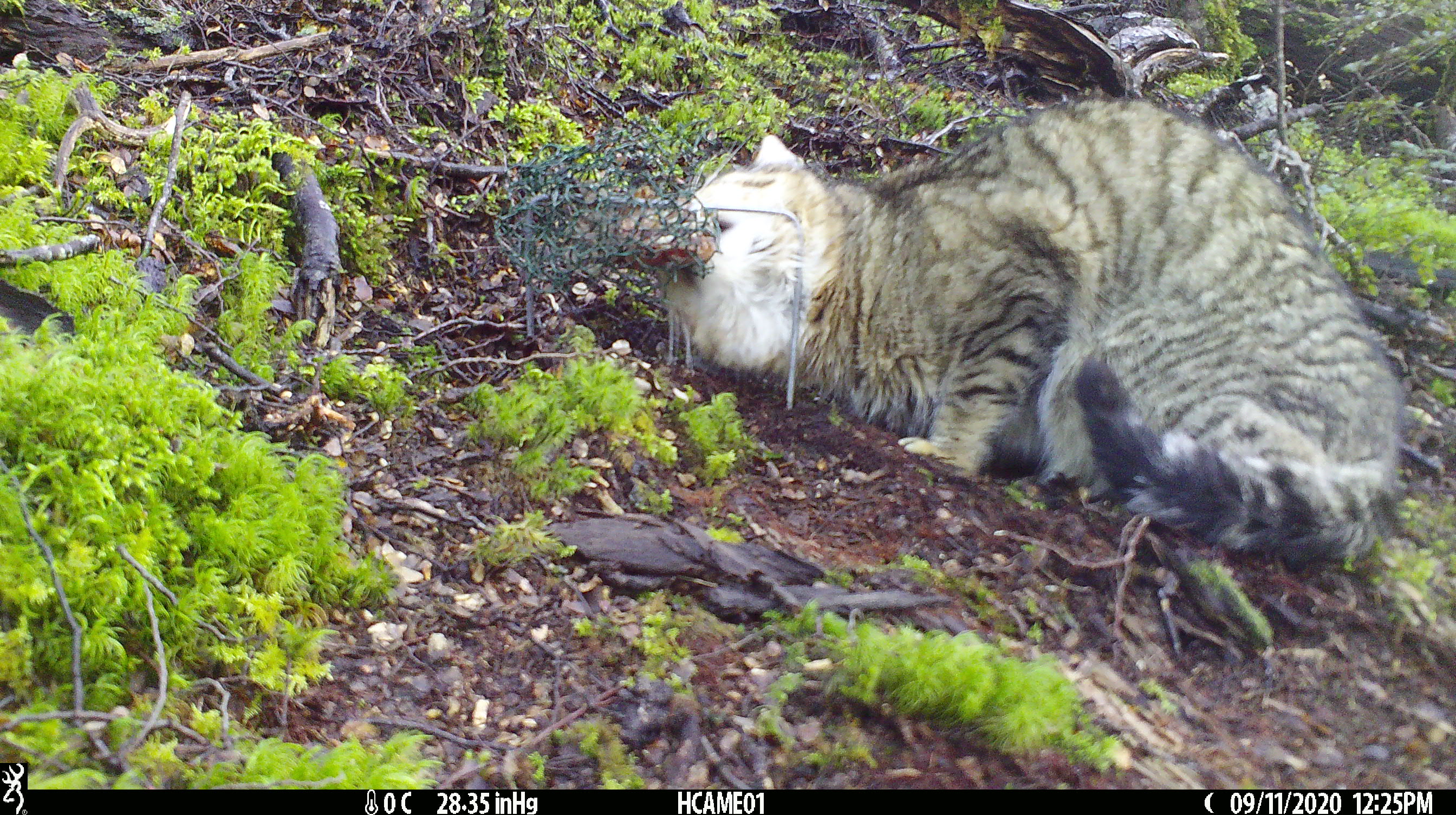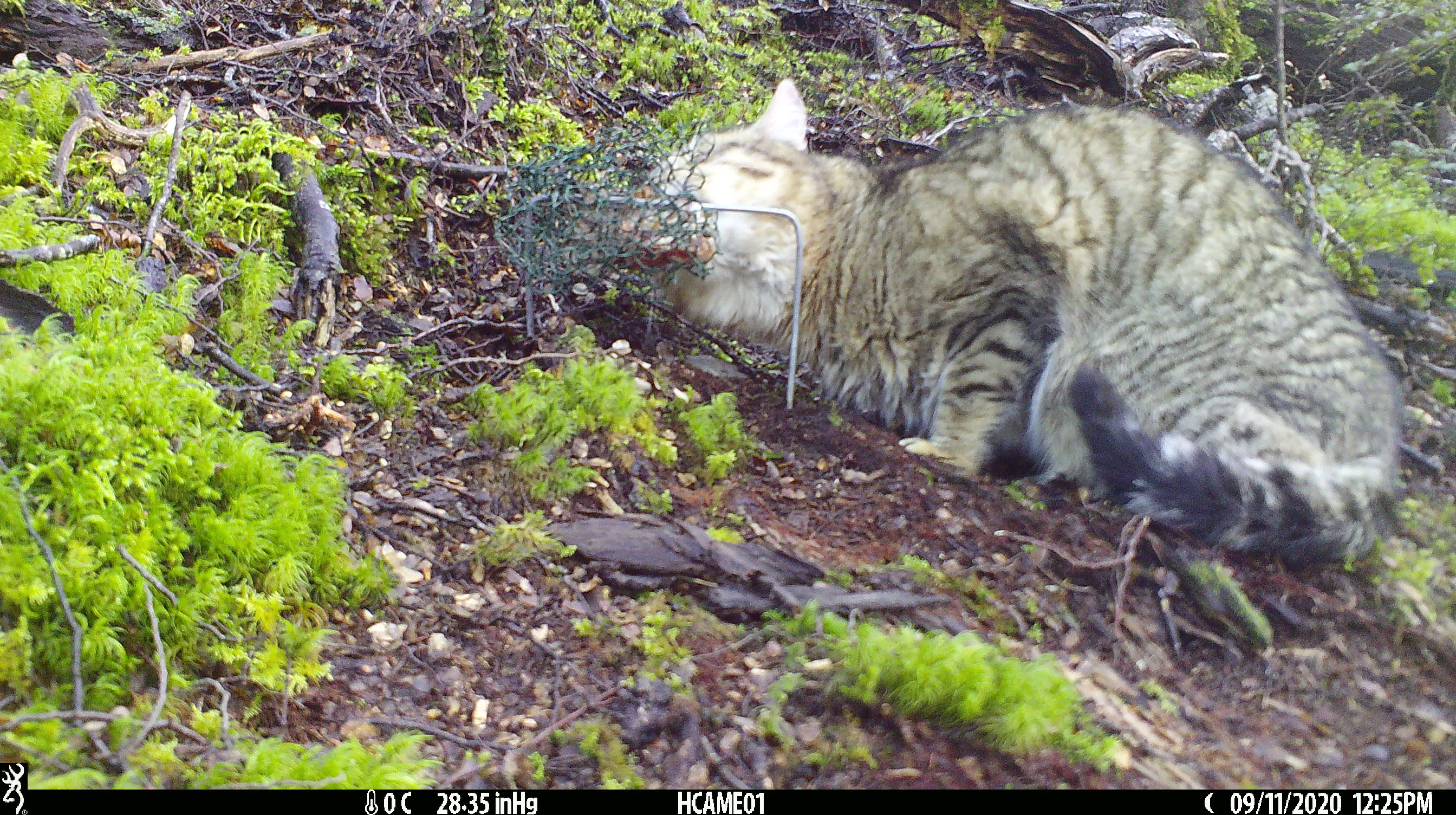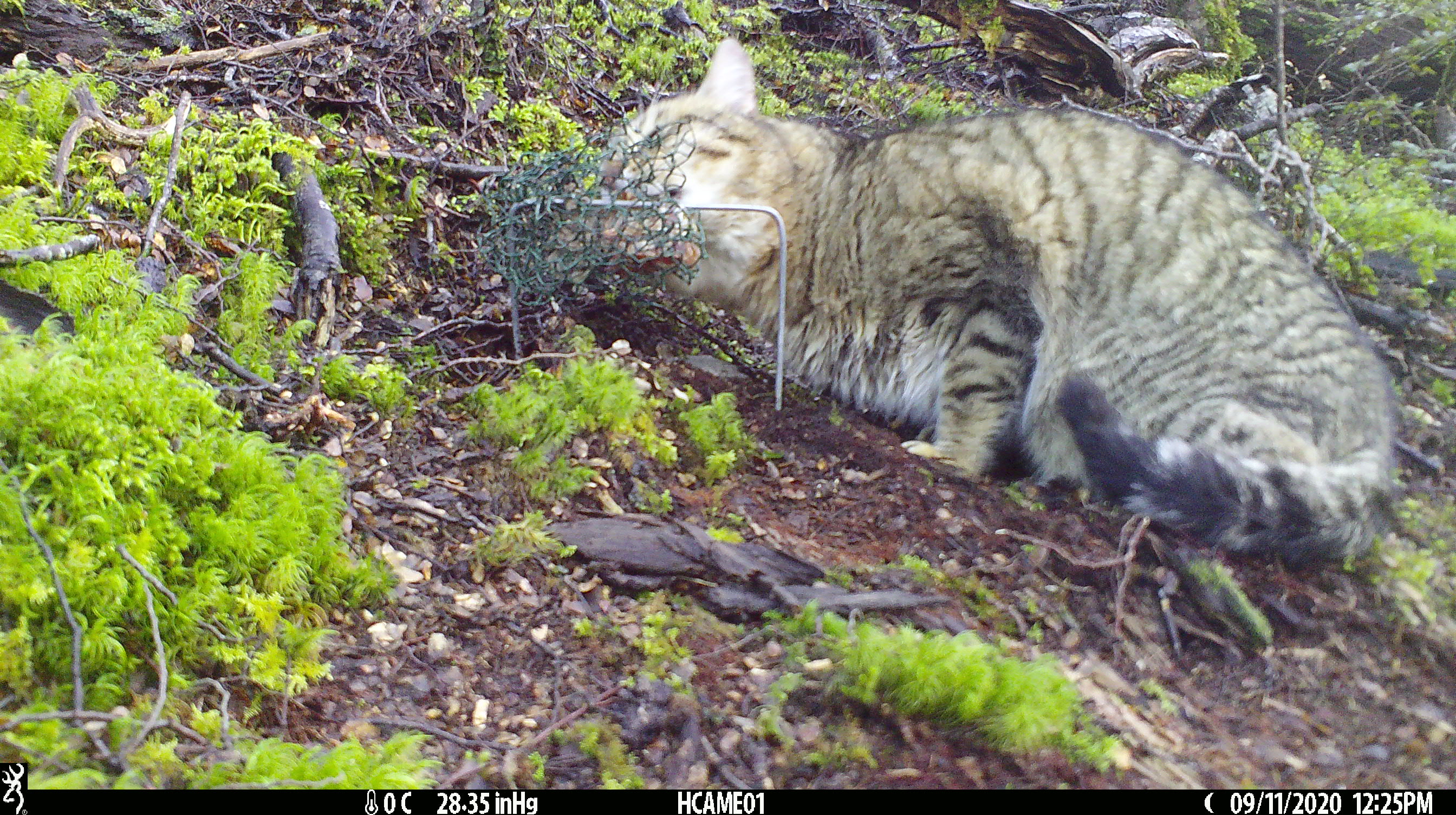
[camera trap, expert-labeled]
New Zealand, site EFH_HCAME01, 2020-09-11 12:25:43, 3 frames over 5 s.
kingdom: Animalia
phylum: Chordata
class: Mammalia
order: Carnivora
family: Felidae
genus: Felis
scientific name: Felis catus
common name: domestic cat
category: cat